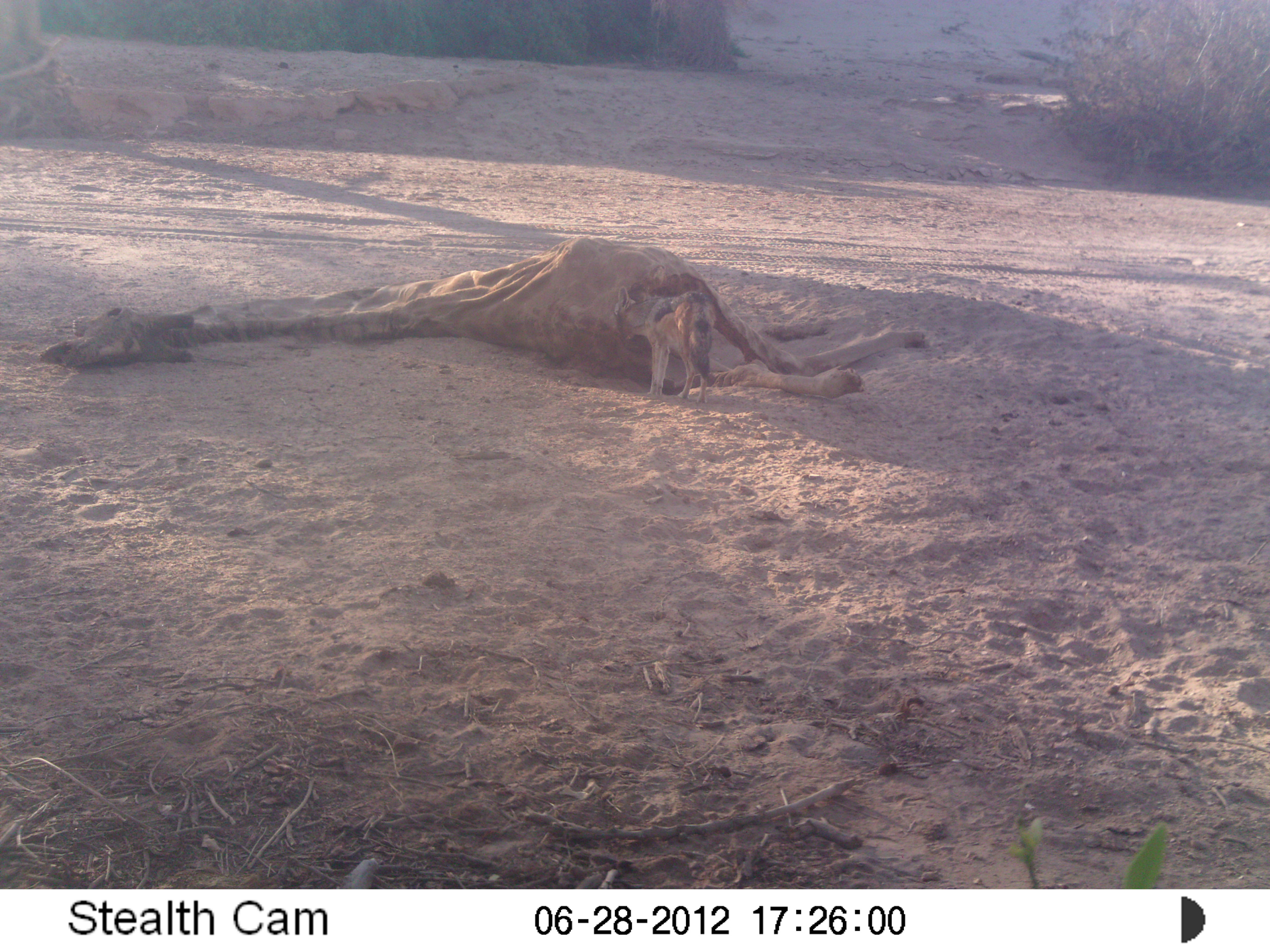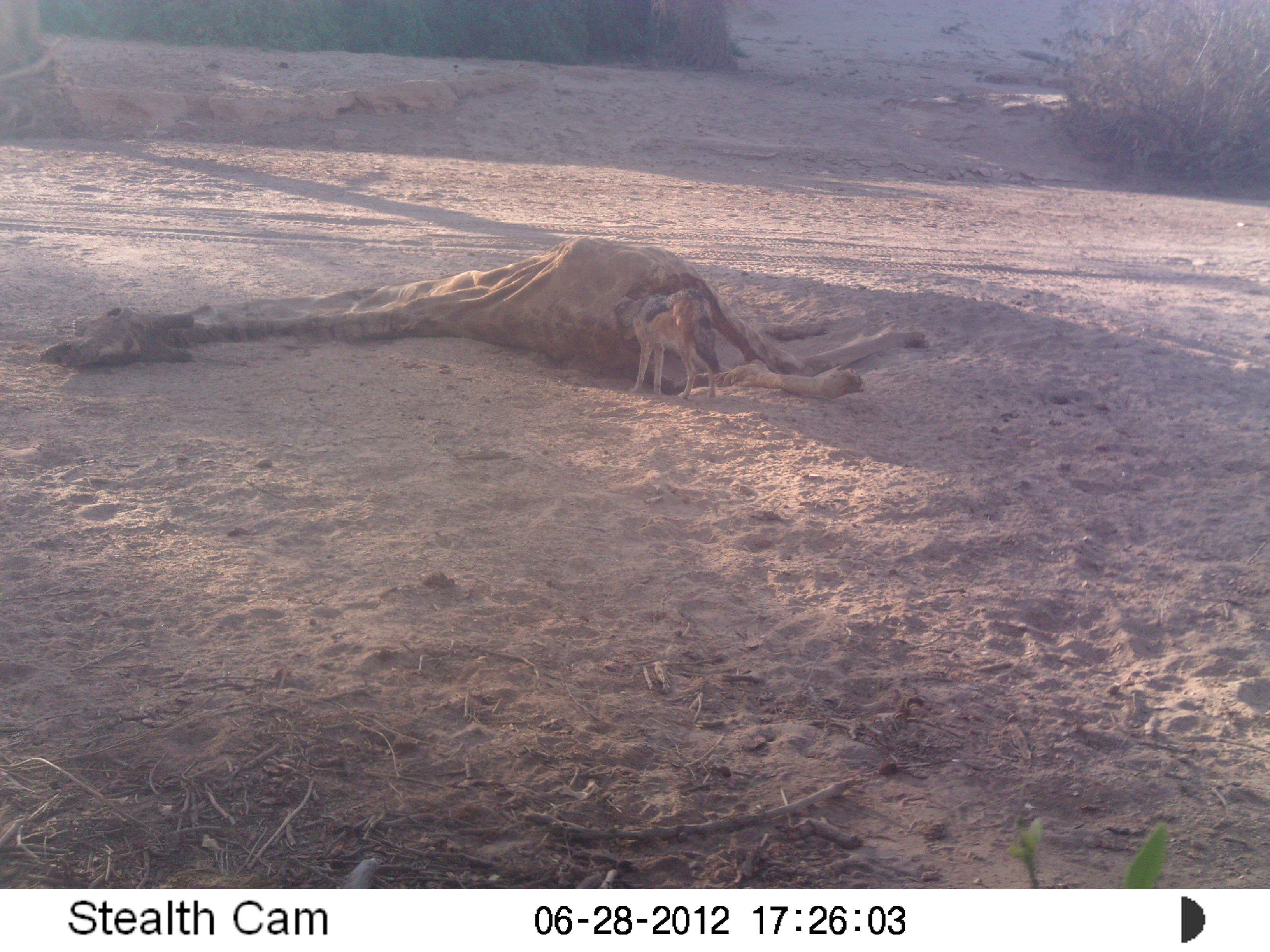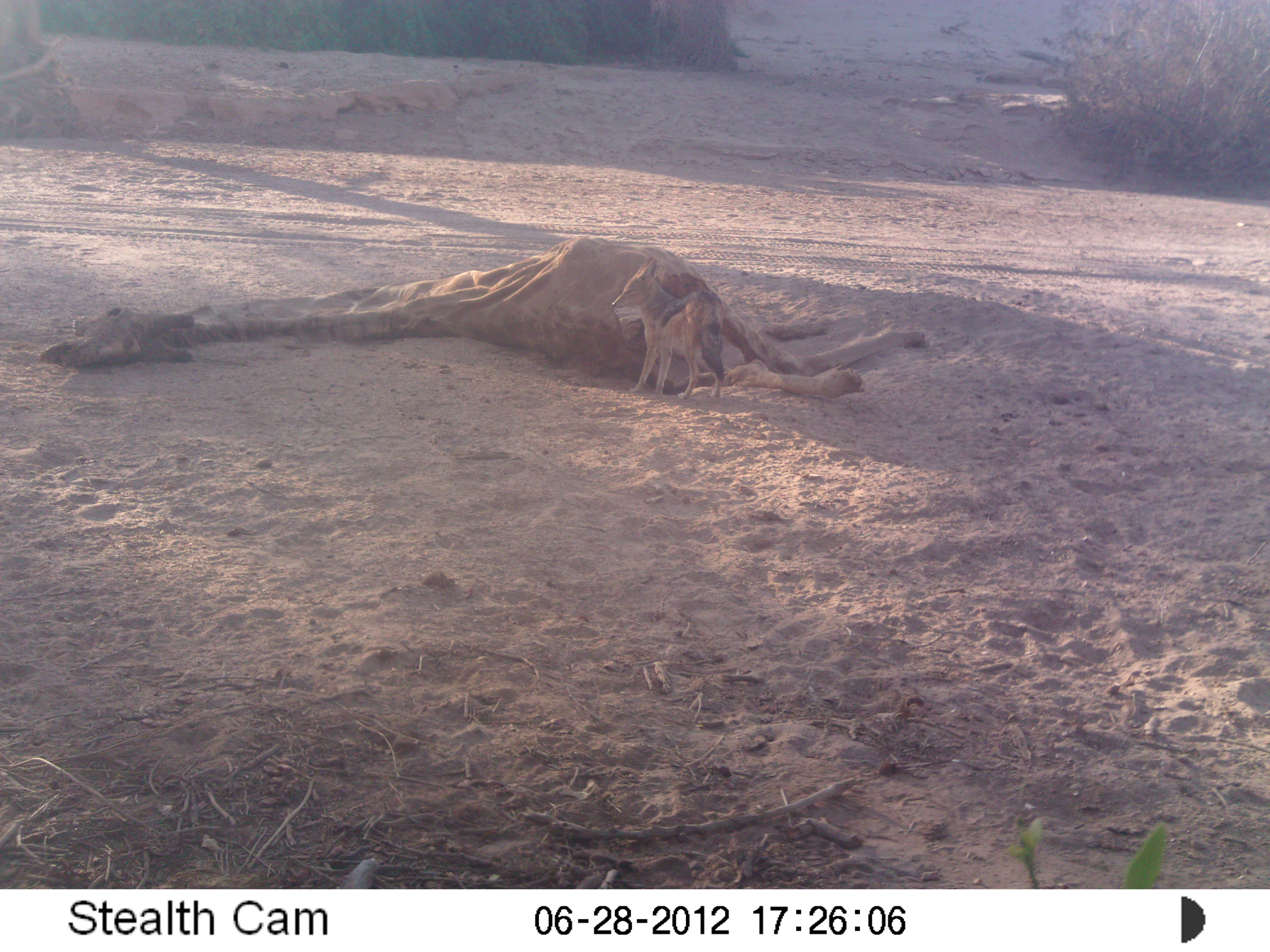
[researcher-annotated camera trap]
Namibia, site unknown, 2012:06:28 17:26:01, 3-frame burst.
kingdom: Animalia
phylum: Chordata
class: Mammalia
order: Carnivora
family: Canidae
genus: Lupulella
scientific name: Lupulella mesomelas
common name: black-backed jackal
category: canis mesomelas